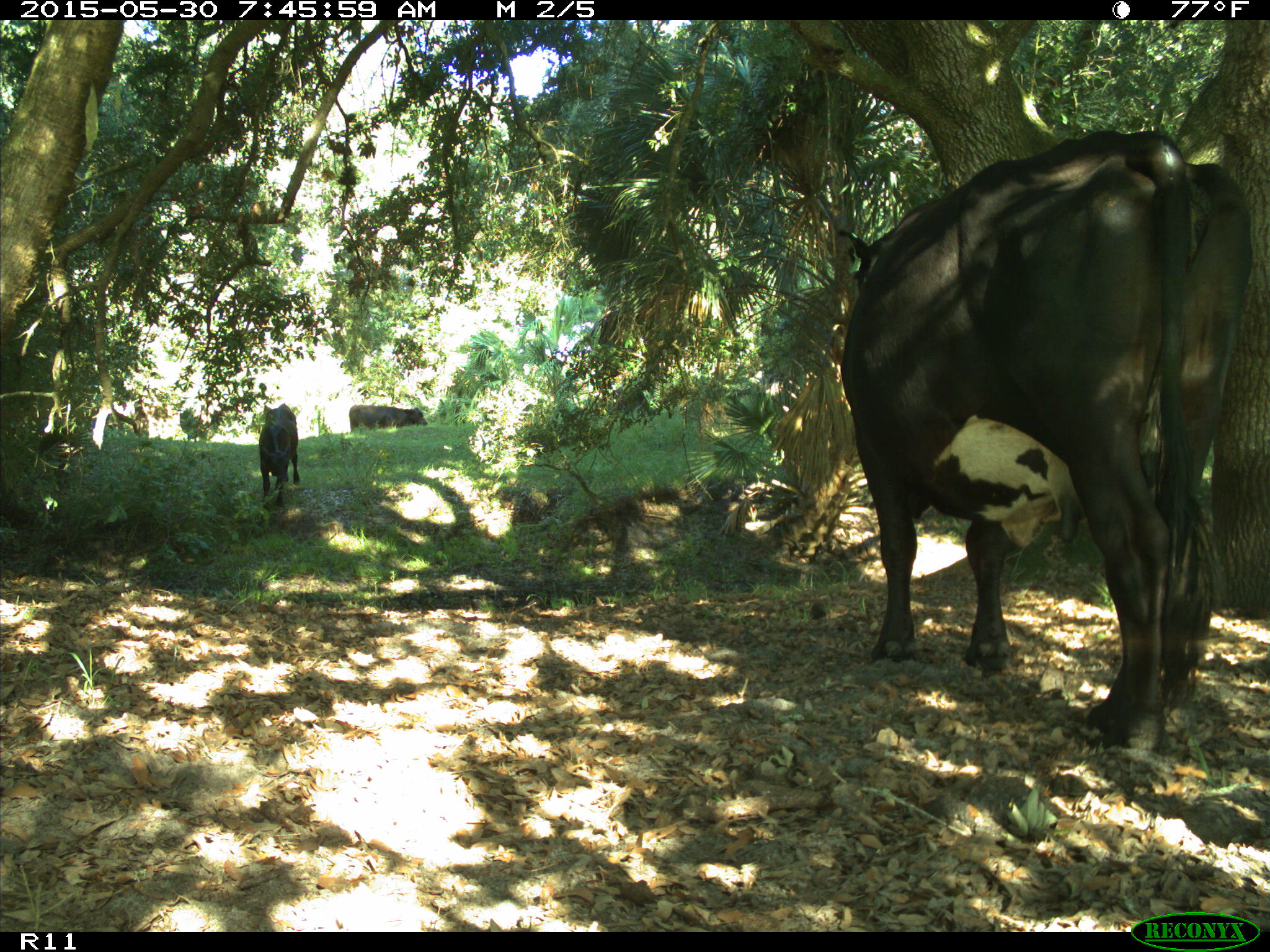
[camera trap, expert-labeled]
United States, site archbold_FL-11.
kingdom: Animalia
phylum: Chordata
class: Mammalia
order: Artiodactyla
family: Bovidae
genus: Bos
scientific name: Bos taurus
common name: domestic cow